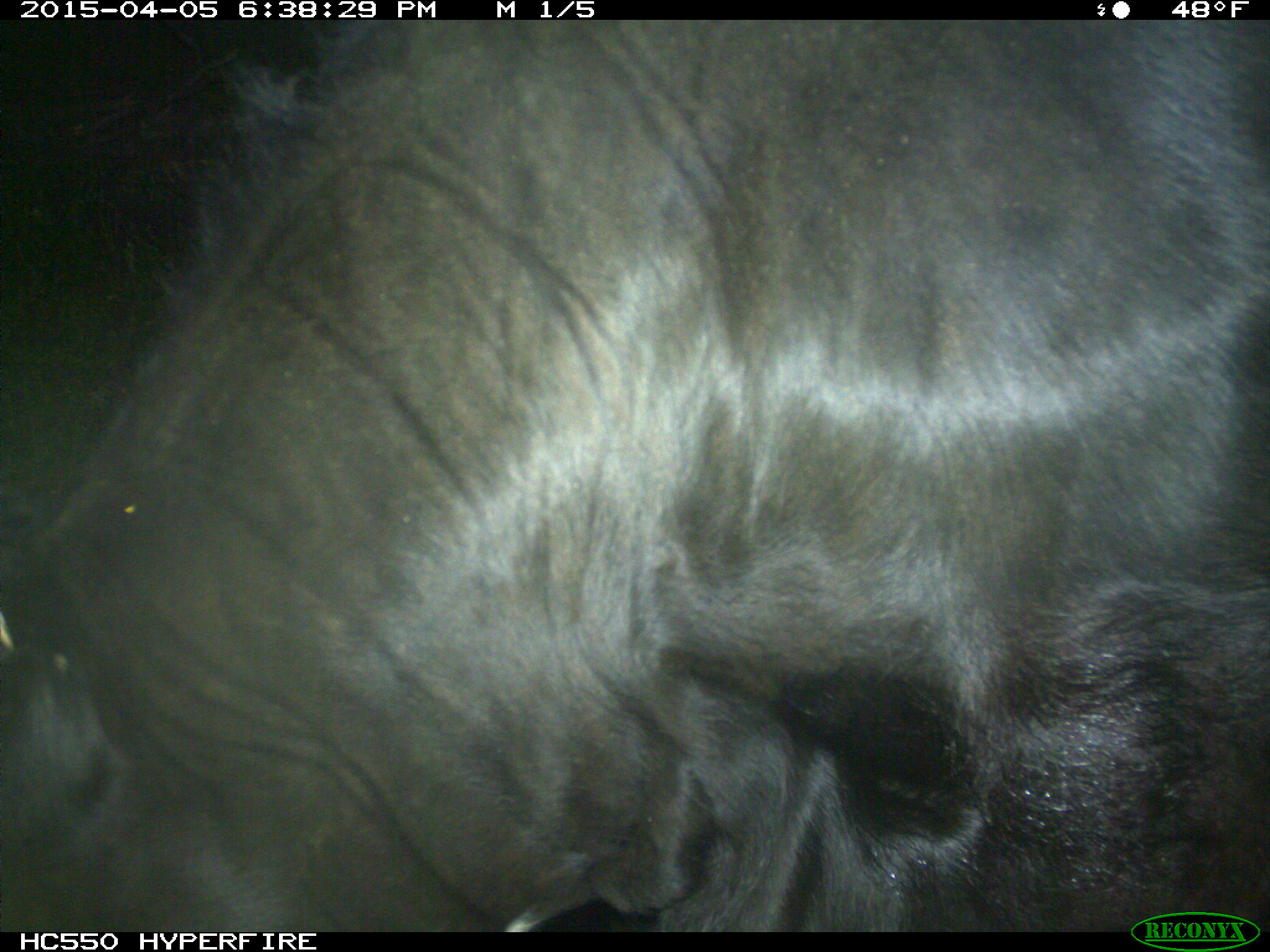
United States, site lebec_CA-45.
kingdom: Animalia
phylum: Chordata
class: Mammalia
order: Artiodactyla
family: Bovidae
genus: Bos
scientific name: Bos taurus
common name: domestic cow